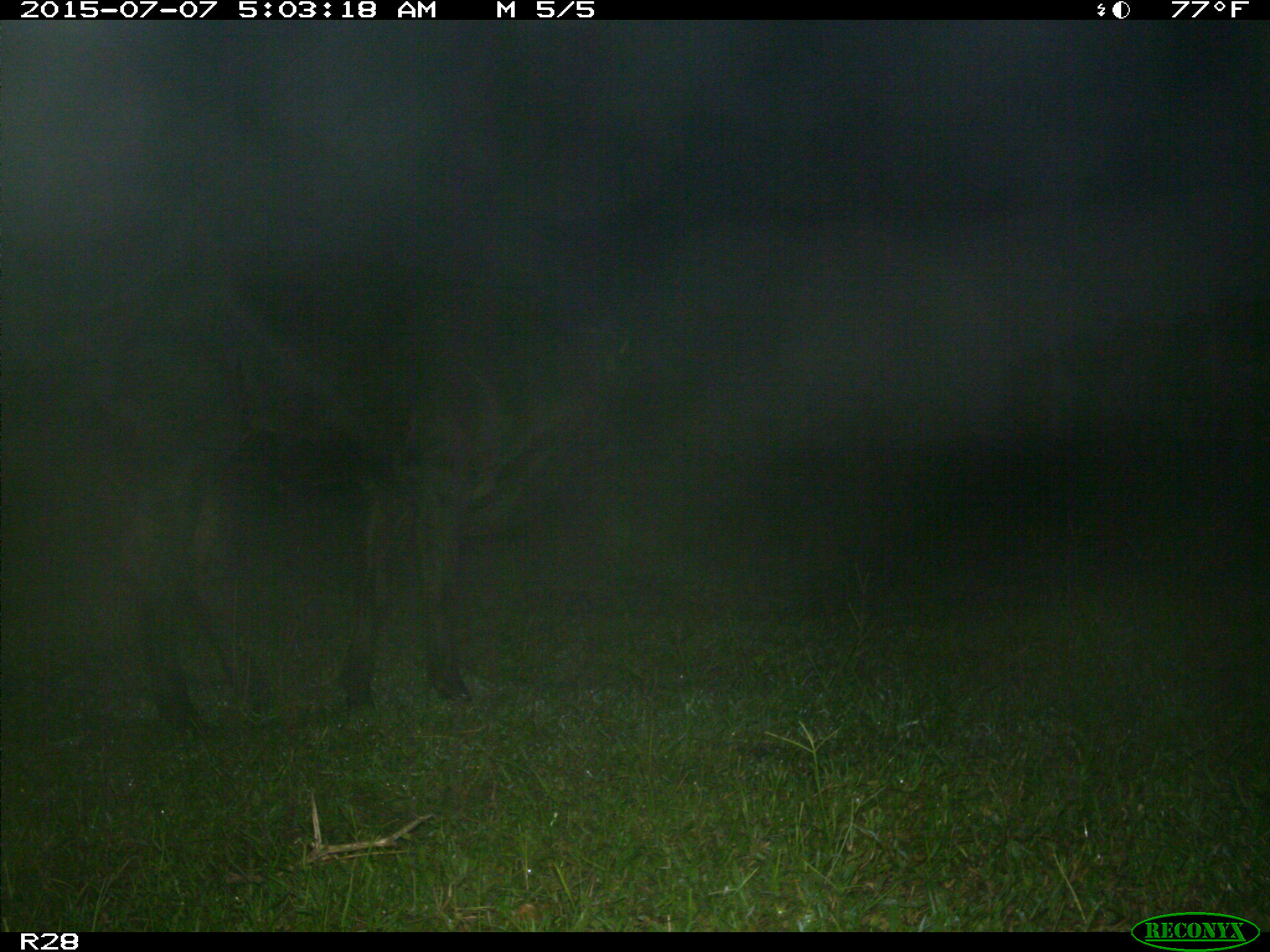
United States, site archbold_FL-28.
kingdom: Animalia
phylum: Chordata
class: Mammalia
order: Artiodactyla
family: Bovidae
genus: Bos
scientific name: Bos taurus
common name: domestic cow